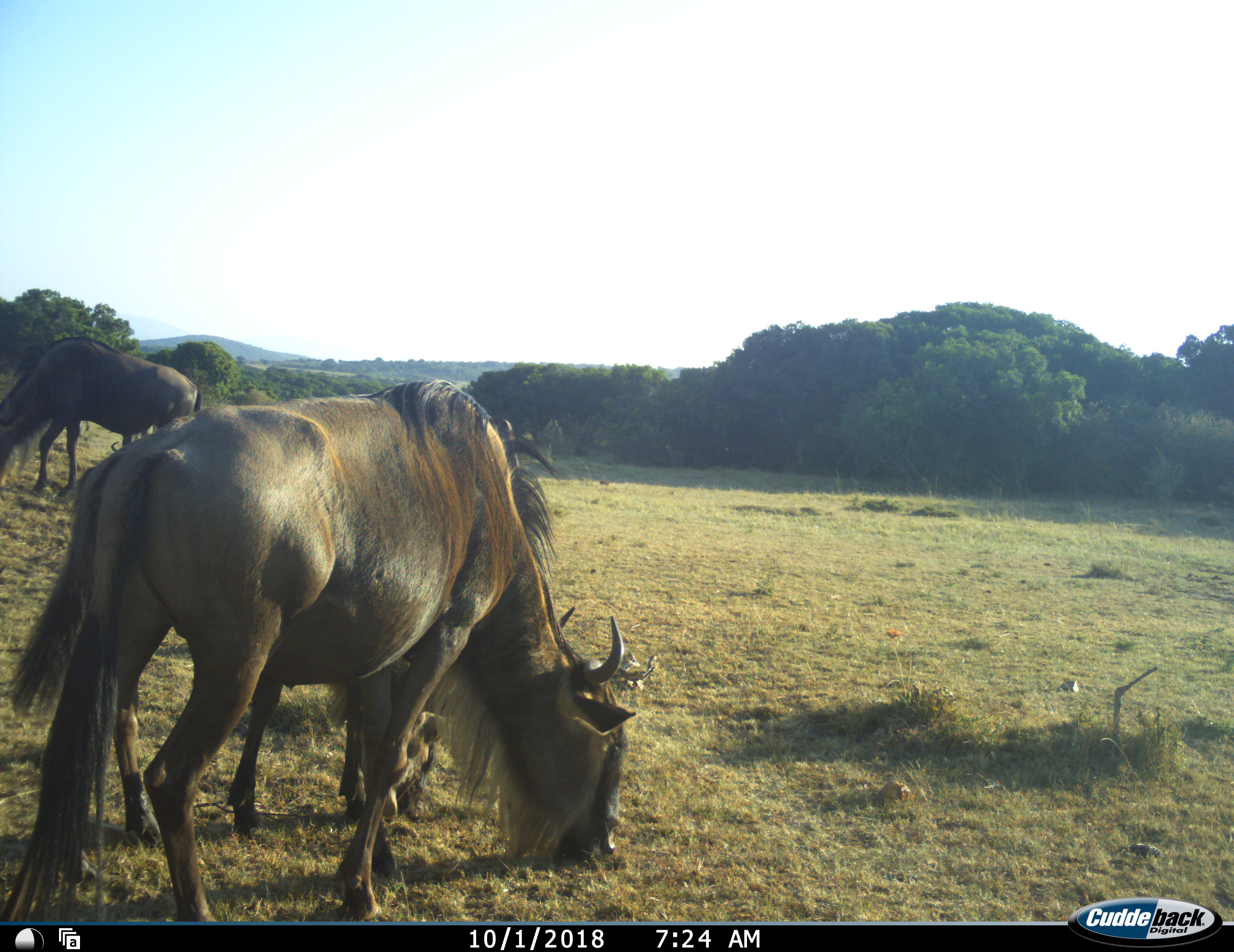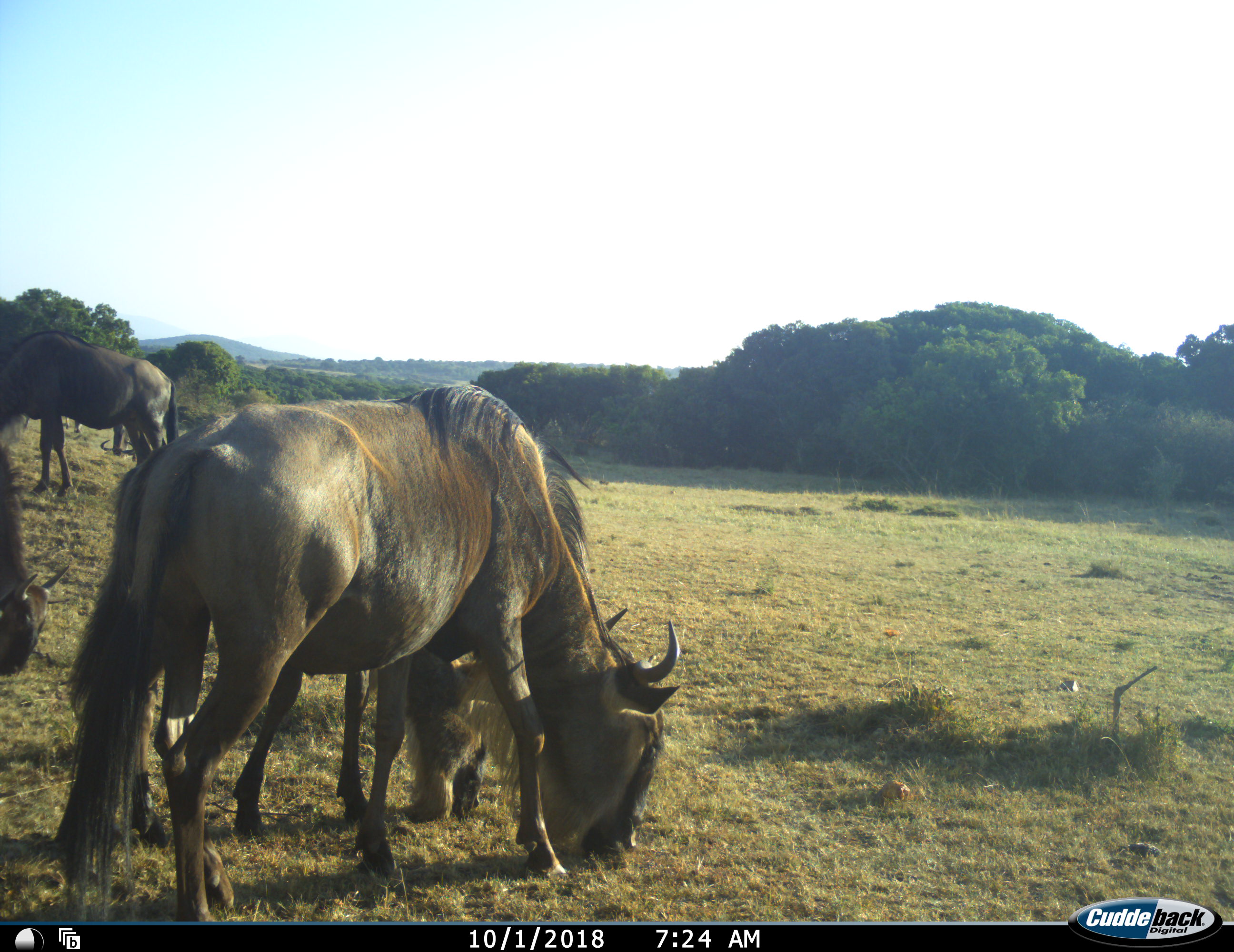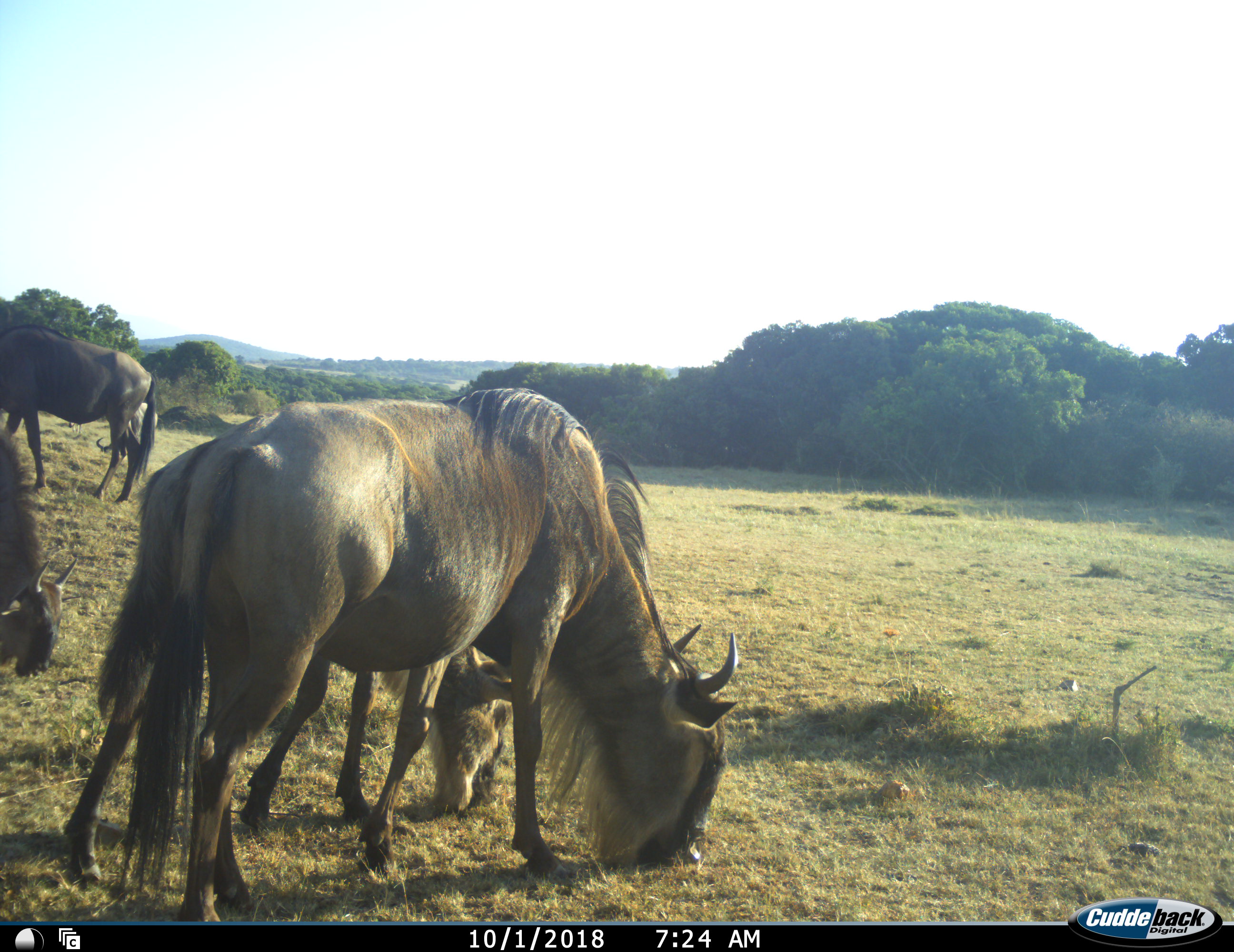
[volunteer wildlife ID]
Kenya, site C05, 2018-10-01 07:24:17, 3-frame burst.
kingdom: Animalia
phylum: Chordata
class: Mammalia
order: Artiodactyla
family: Bovidae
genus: Connochaetes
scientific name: Connochaetes taurinus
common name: common wildebeest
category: wildebeest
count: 4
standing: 20%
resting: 0%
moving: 10%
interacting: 0%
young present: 20%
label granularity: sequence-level